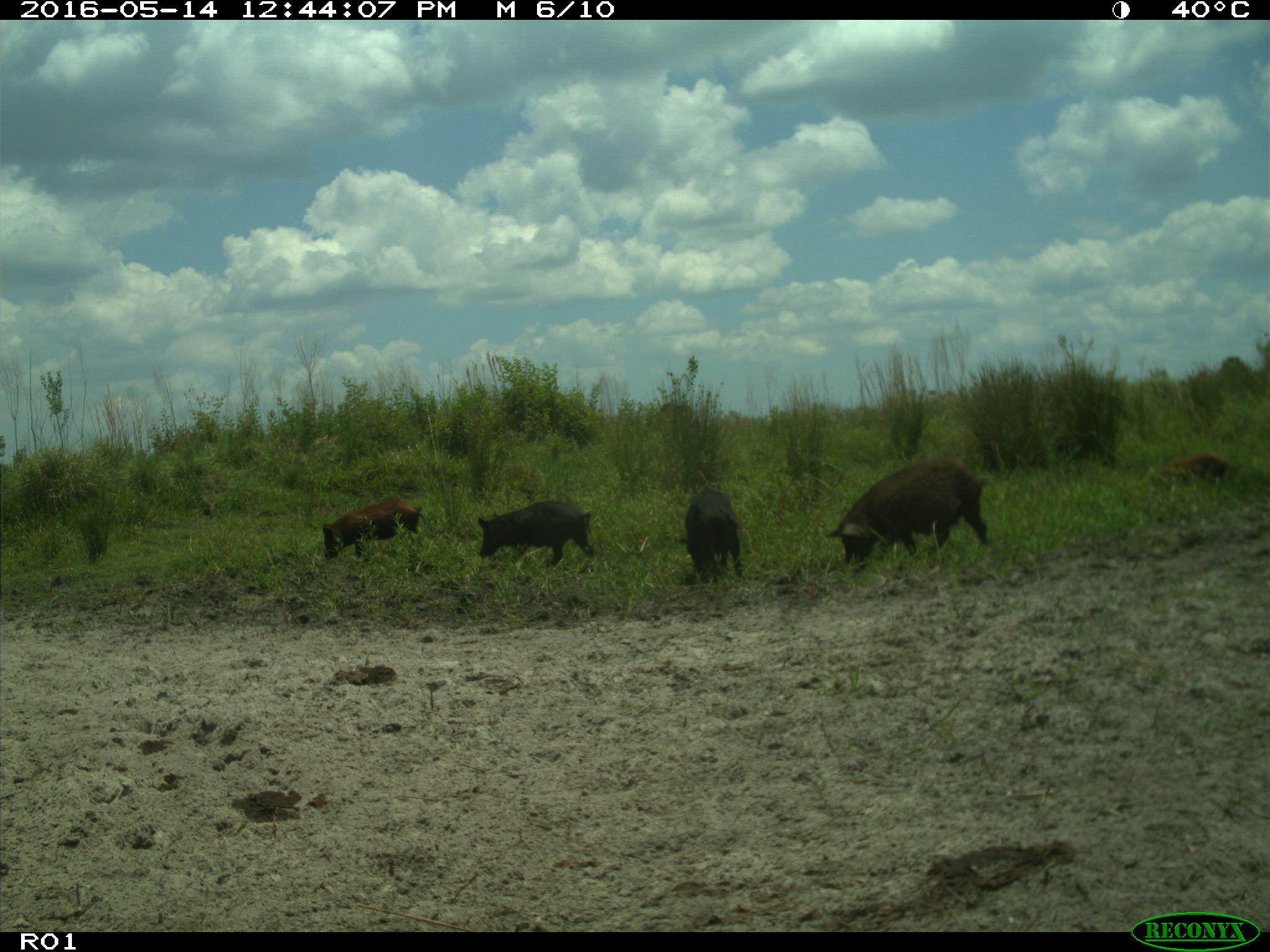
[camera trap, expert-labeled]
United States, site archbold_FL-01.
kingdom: Animalia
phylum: Chordata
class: Mammalia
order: Artiodactyla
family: Suidae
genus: Sus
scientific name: Sus scrofa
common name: wild boar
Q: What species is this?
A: Sus scrofa (wild boar).